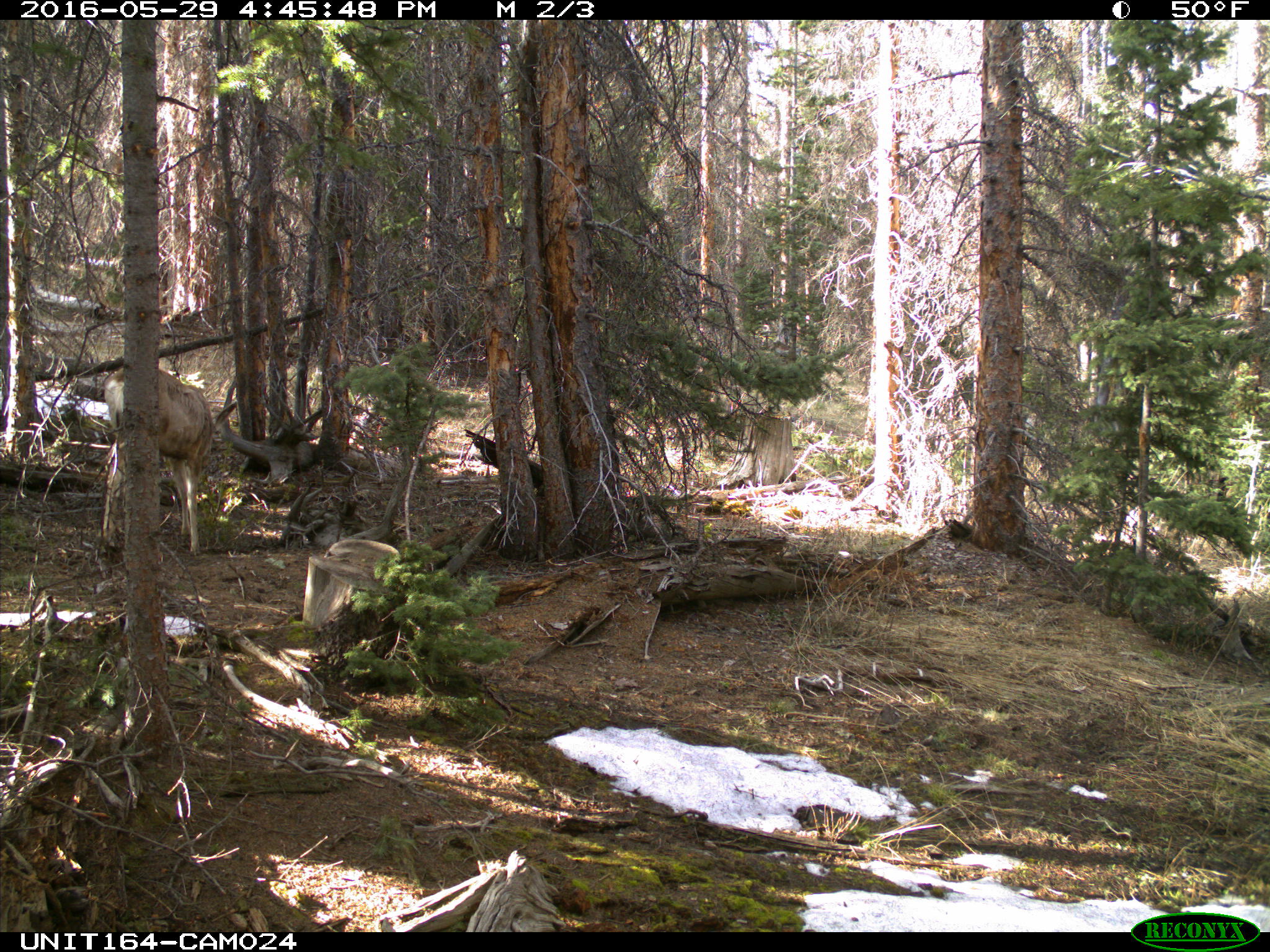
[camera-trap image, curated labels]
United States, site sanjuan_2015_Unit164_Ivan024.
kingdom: Animalia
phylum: Chordata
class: Mammalia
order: Artiodactyla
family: Cervidae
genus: Odocoileus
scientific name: Odocoileus hemionus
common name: mule deer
Odocoileus hemionus (mule deer).